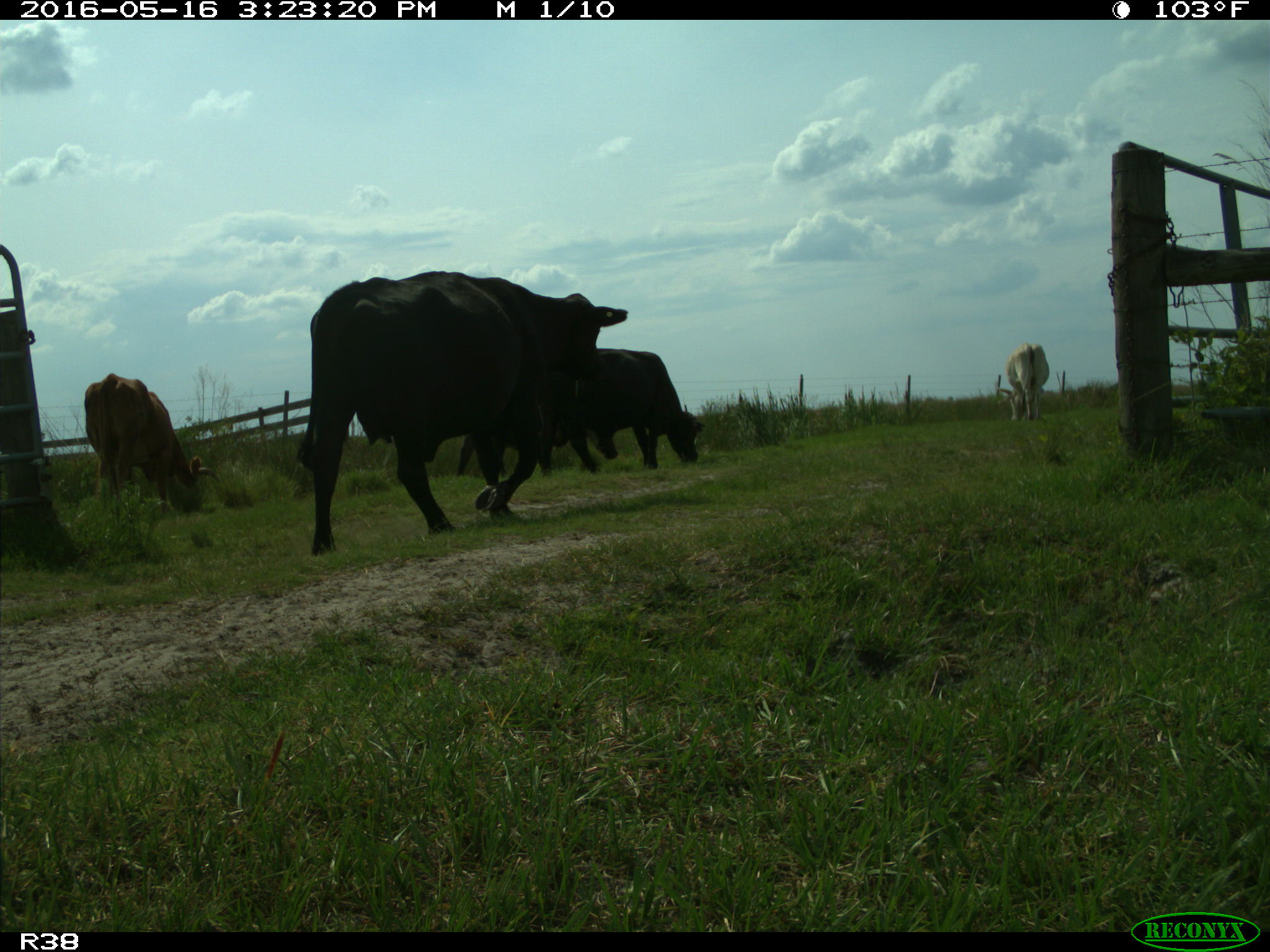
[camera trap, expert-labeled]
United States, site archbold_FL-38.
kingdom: Animalia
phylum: Chordata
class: Mammalia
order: Artiodactyla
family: Bovidae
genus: Bos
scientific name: Bos taurus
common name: domestic cow